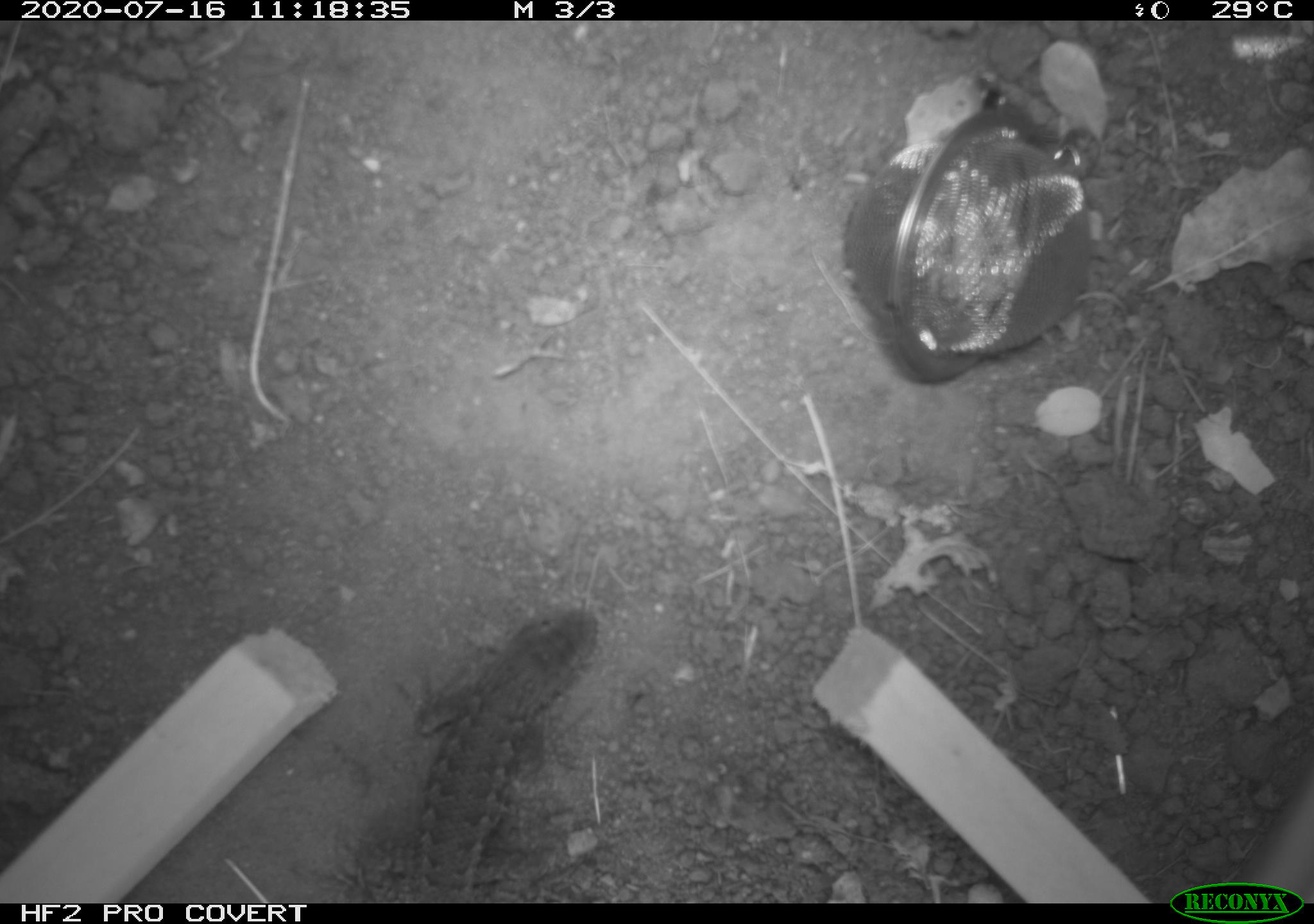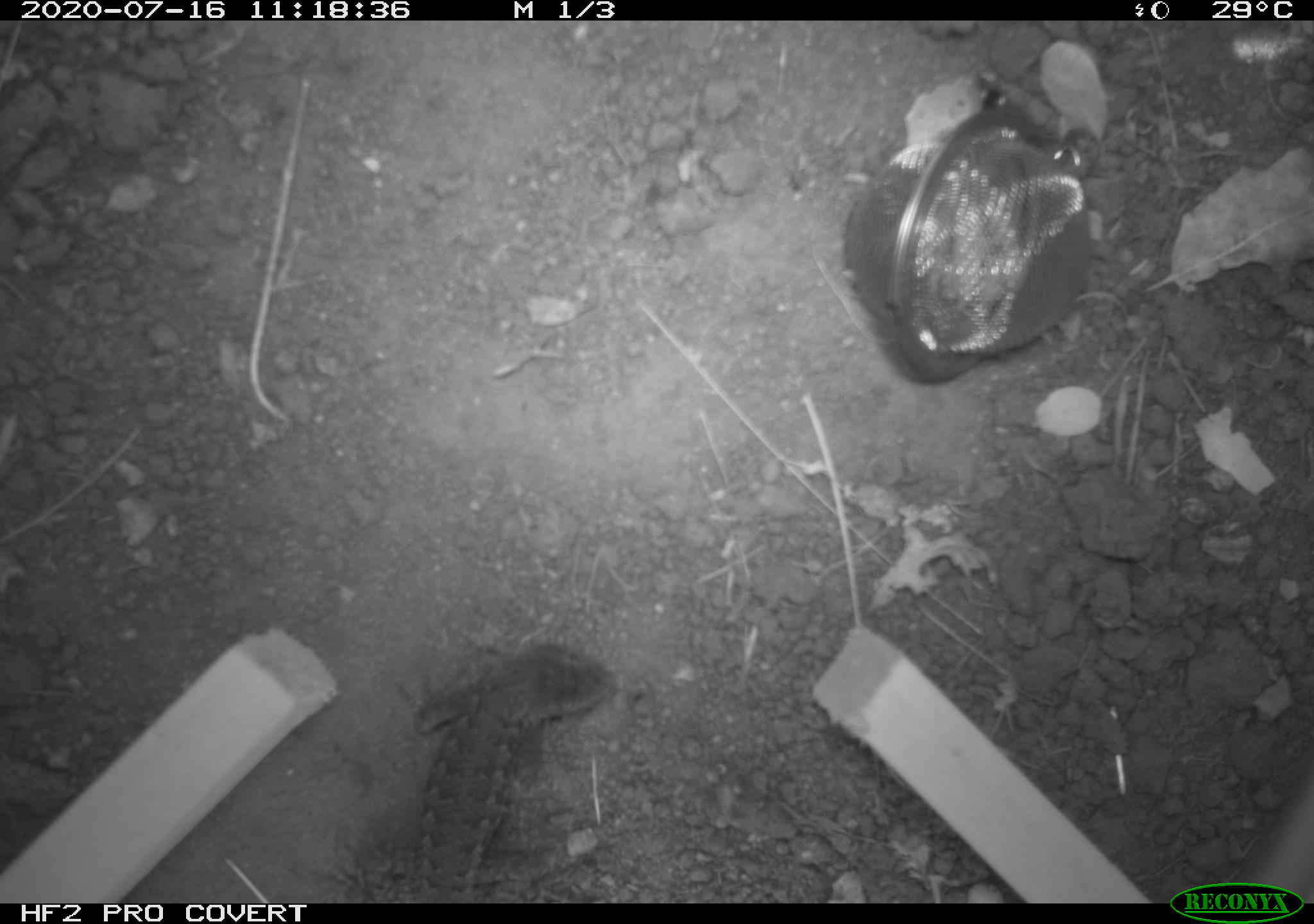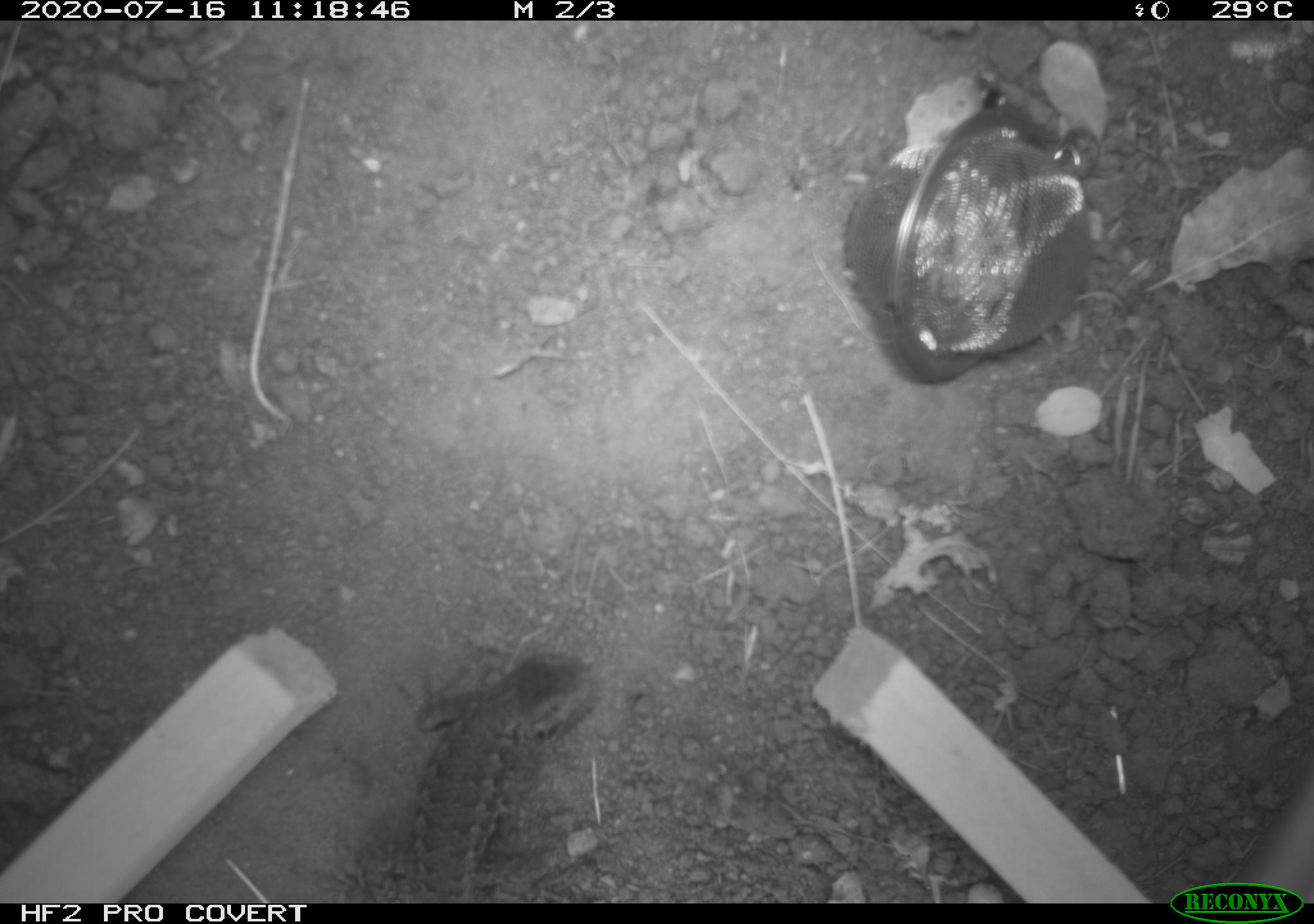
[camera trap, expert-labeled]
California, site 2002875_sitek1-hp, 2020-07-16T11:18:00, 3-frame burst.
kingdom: Animalia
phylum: Chordata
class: Reptilia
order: Squamata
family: Phrynosomatidae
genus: Sceloporus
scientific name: Sceloporus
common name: spiny lizards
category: sceloporus species